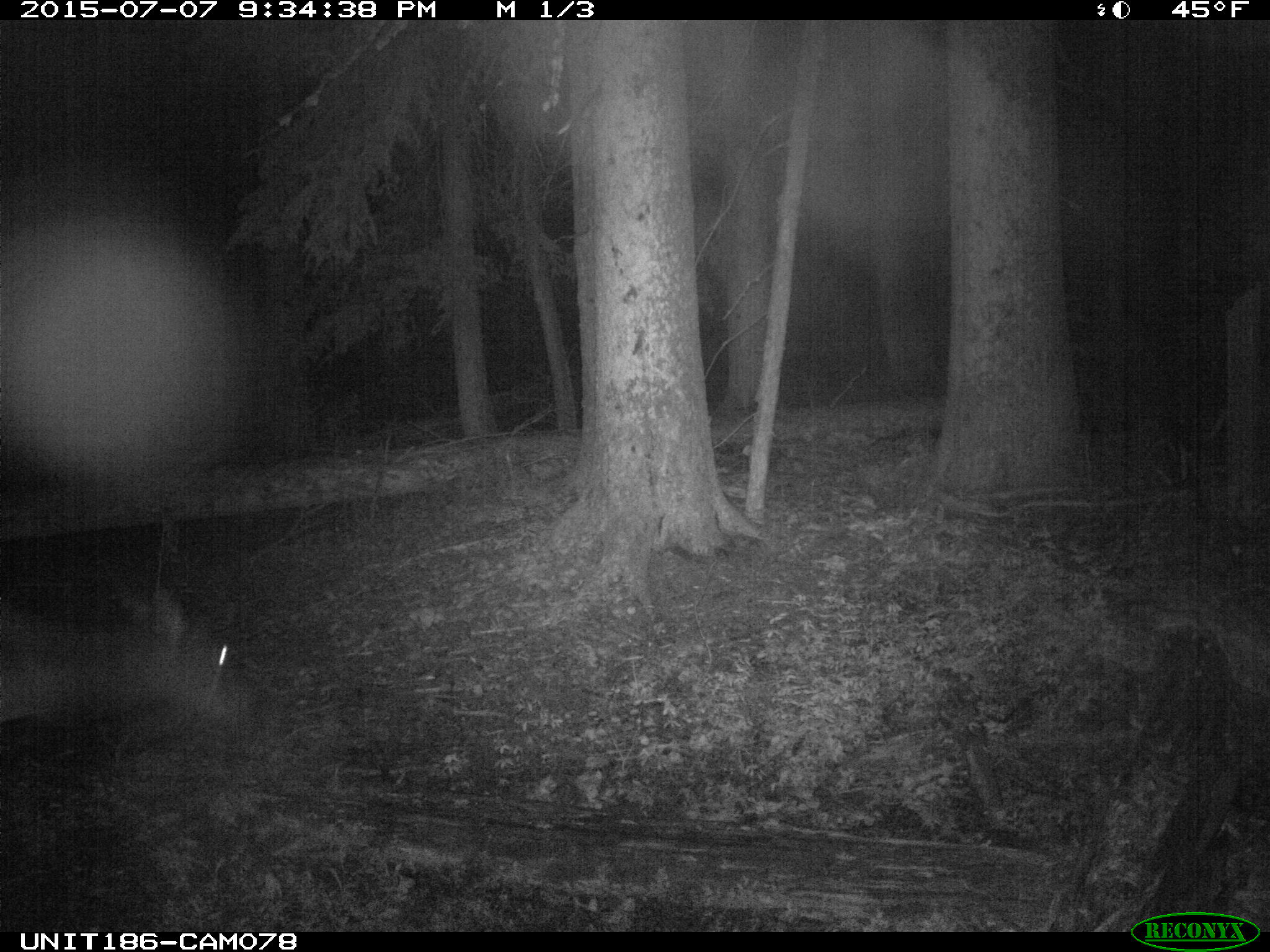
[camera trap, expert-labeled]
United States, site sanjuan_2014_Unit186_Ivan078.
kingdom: Animalia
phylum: Chordata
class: Mammalia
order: Artiodactyla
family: Cervidae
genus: Cervus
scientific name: Cervus elaphus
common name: red deer